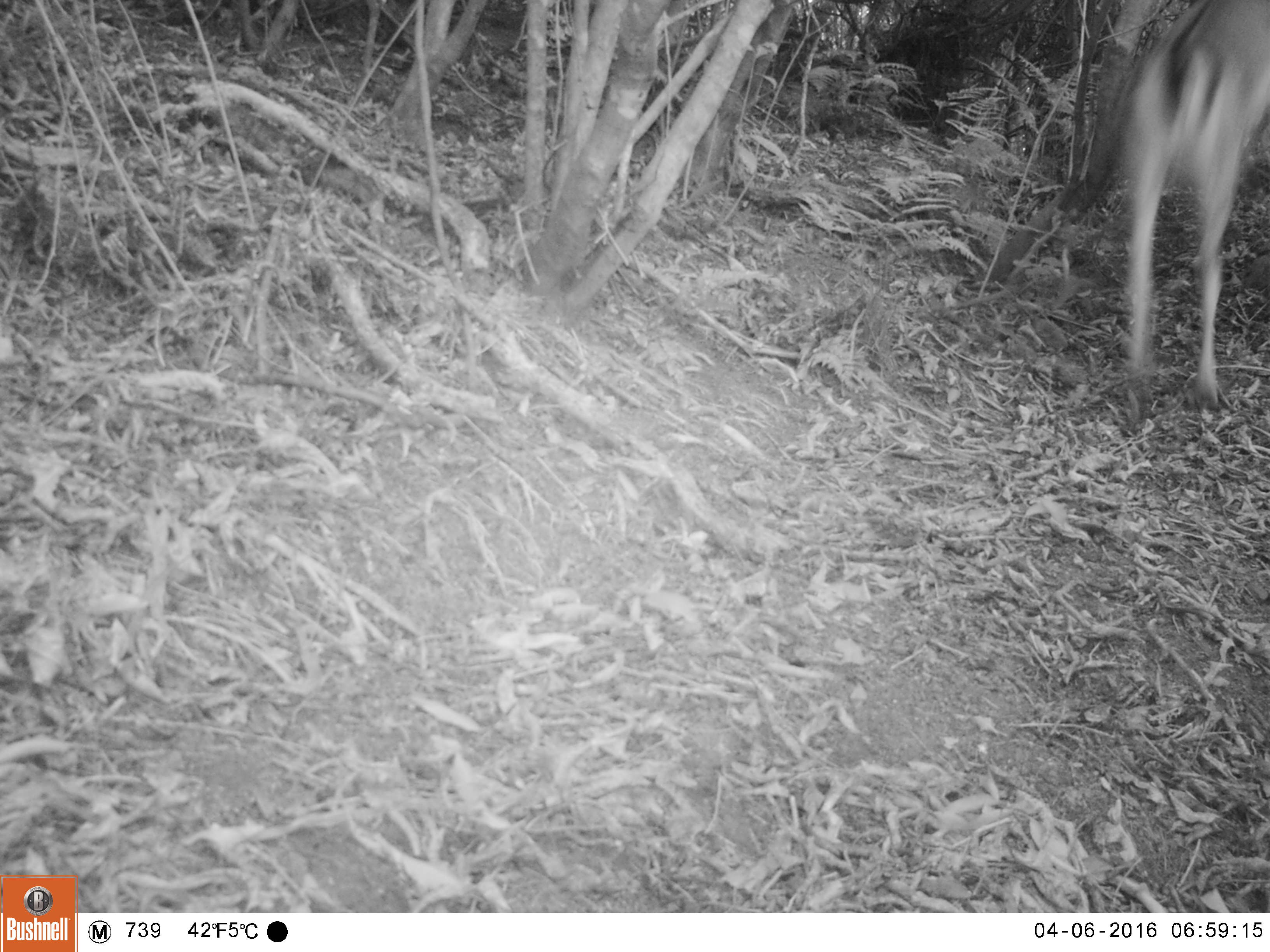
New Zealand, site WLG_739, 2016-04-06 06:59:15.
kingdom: Animalia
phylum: Chordata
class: Mammalia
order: Artiodactyla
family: Cervidae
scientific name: Cervidae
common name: deer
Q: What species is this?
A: Deer (Cervidae).